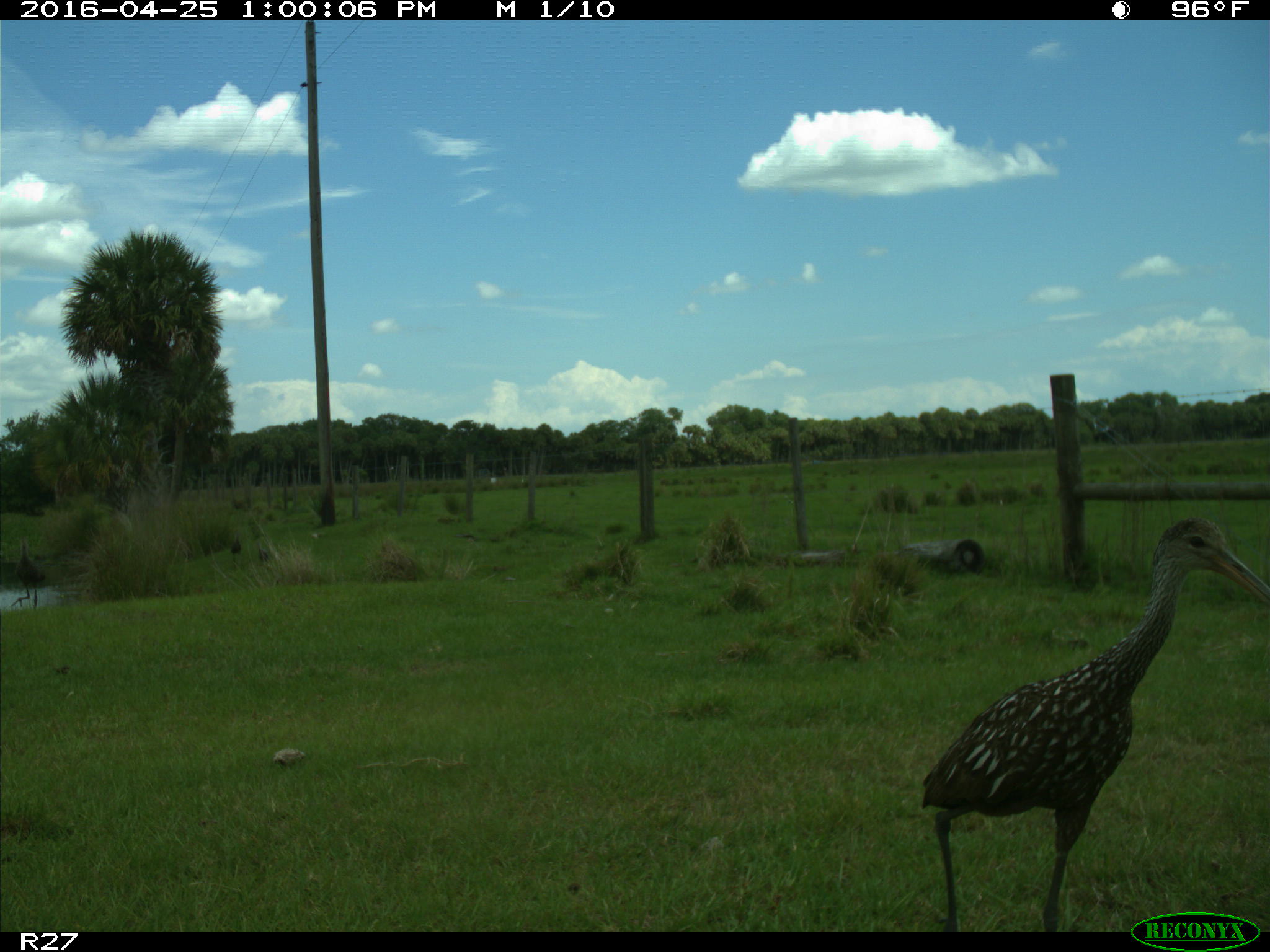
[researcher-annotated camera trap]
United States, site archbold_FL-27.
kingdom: Animalia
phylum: Chordata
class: Aves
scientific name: Aves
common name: birds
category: unidentified bird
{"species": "unidentified bird (birds) (Aves)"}